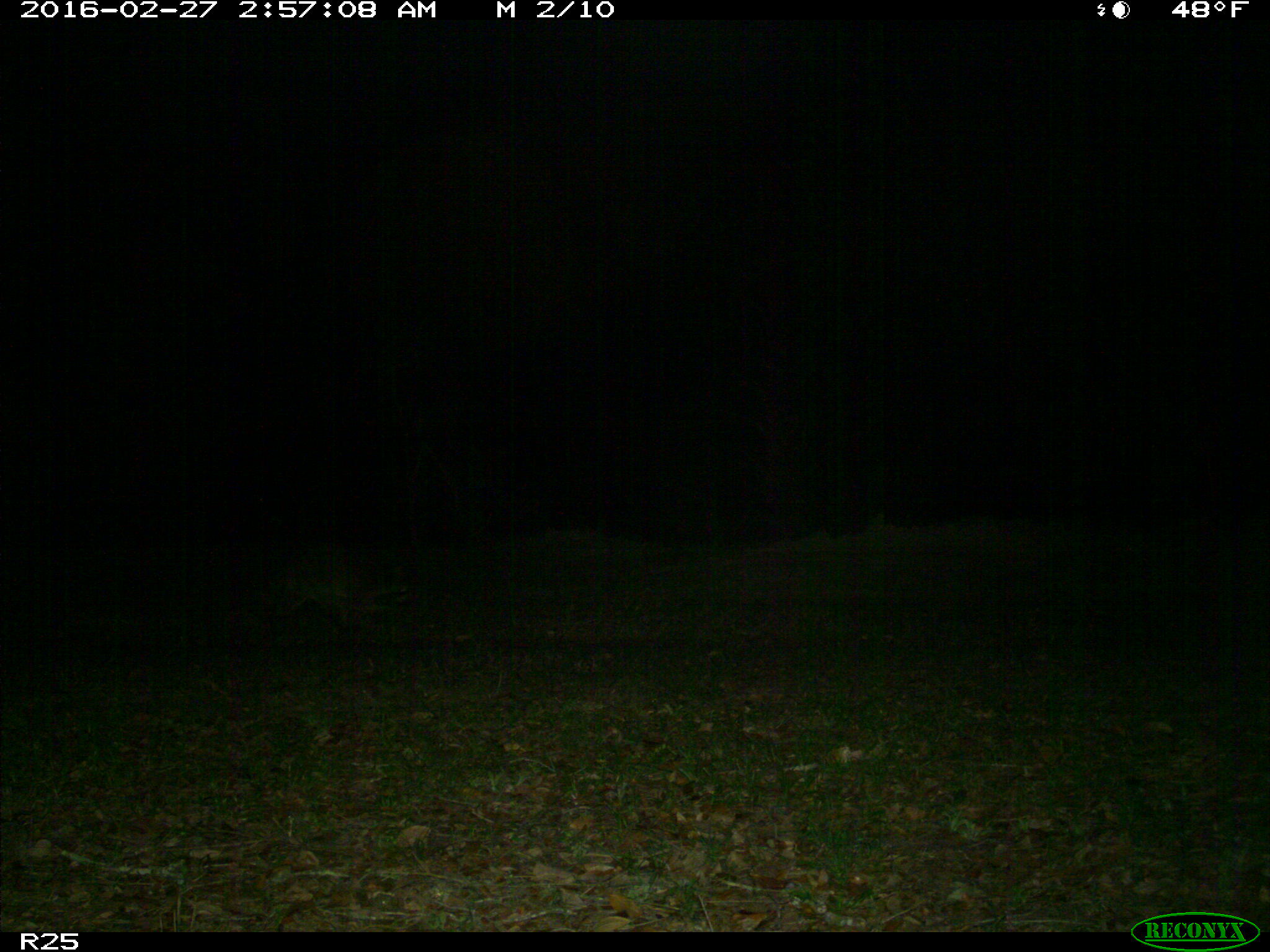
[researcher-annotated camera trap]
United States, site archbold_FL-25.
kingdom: Animalia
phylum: Chordata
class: Mammalia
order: Carnivora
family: Procyonidae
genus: Procyon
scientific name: Procyon lotor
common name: common raccoon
Procyon lotor (common raccoon).